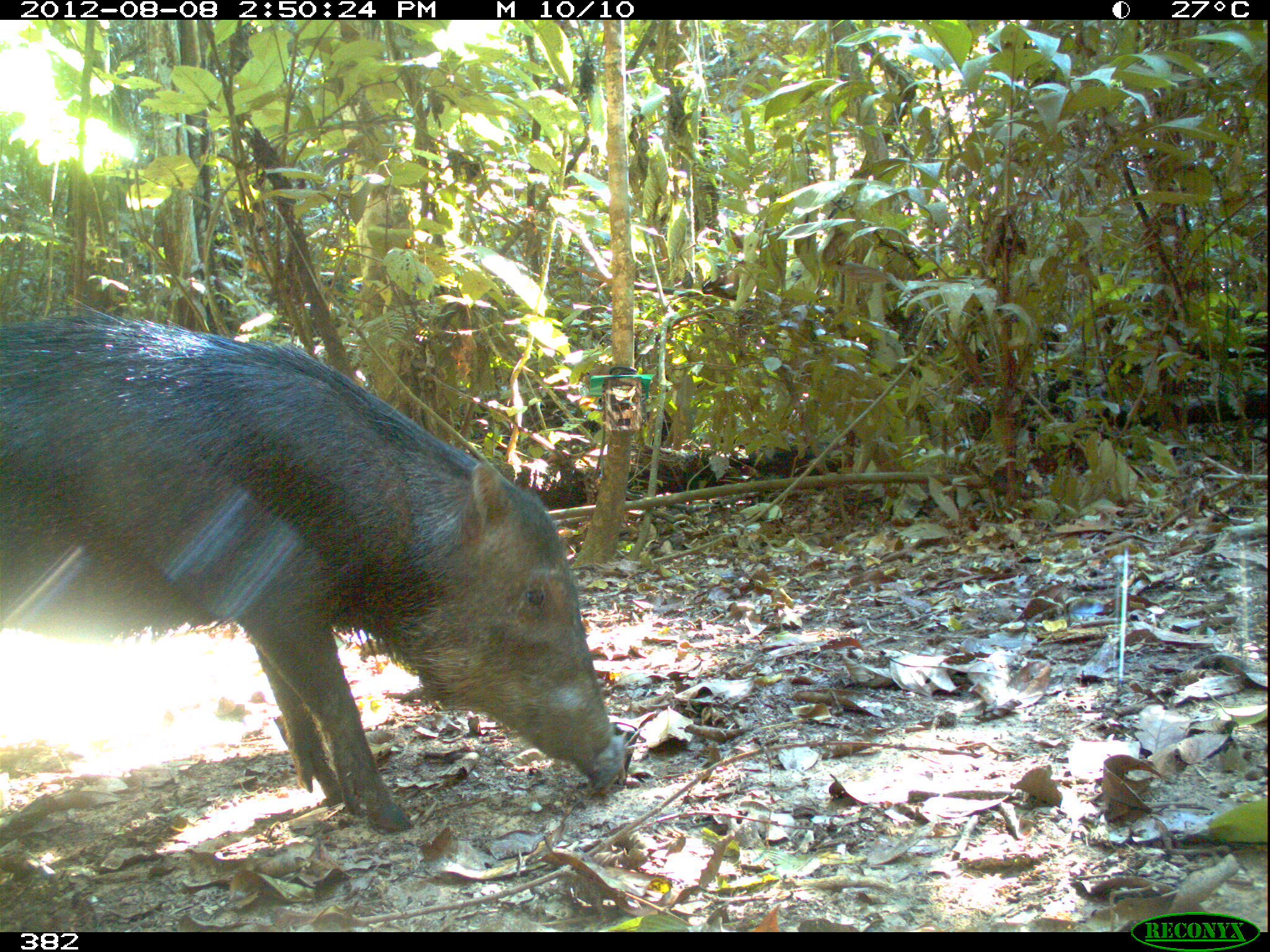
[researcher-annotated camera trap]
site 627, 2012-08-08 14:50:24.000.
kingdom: Animalia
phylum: Chordata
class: Mammalia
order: Artiodactyla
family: Tayassuidae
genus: Tayassu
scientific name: Tayassu pecari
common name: white-lipped peccary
Tayassu pecari (white-lipped peccary).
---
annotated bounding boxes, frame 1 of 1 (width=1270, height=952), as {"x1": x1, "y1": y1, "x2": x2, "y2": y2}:
tayassu pecari: {"x1": 0, "y1": 311, "x2": 627, "y2": 833}